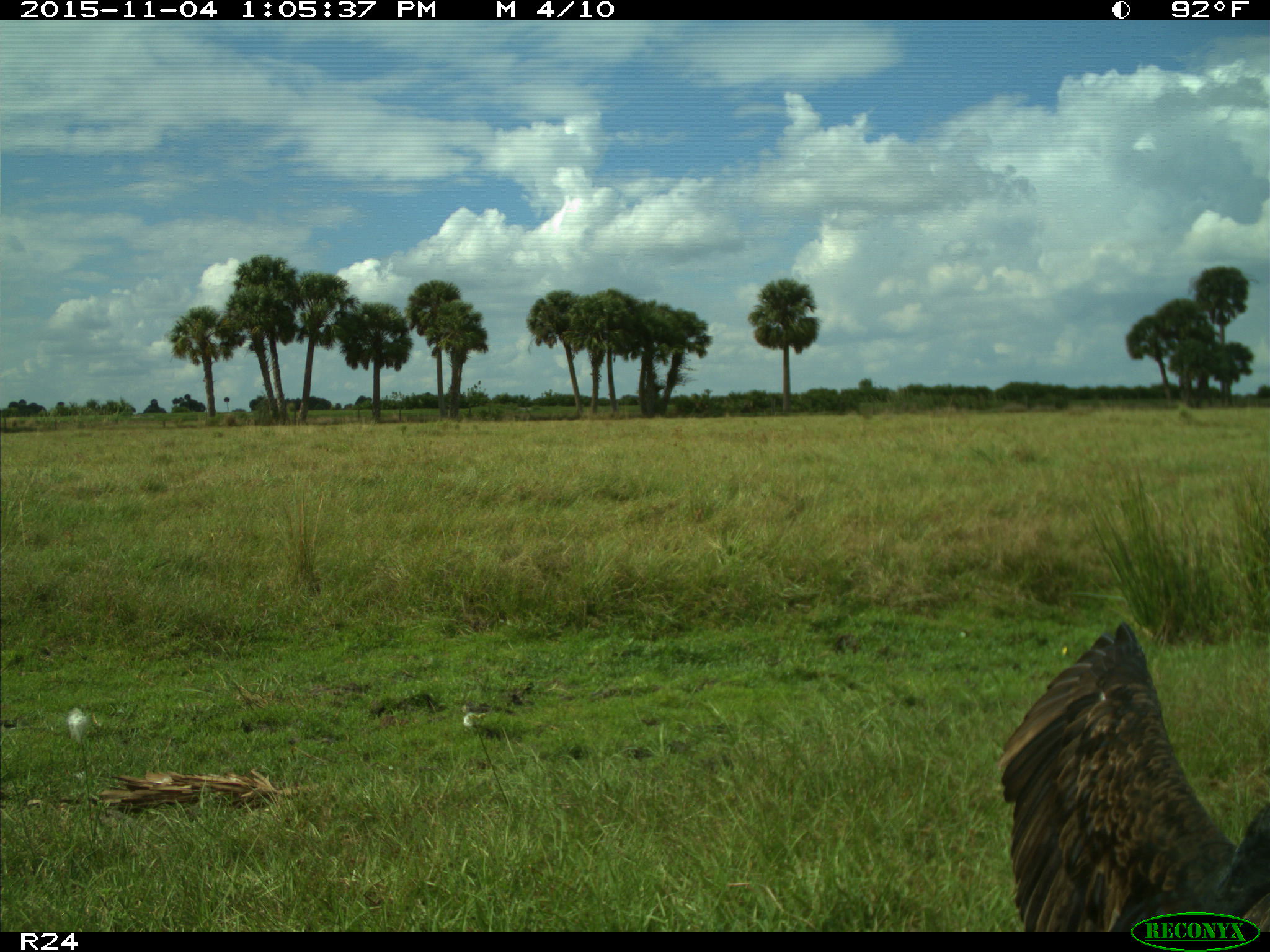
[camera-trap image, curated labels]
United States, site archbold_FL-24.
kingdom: Animalia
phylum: Chordata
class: Aves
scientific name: Aves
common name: birds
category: unidentified bird